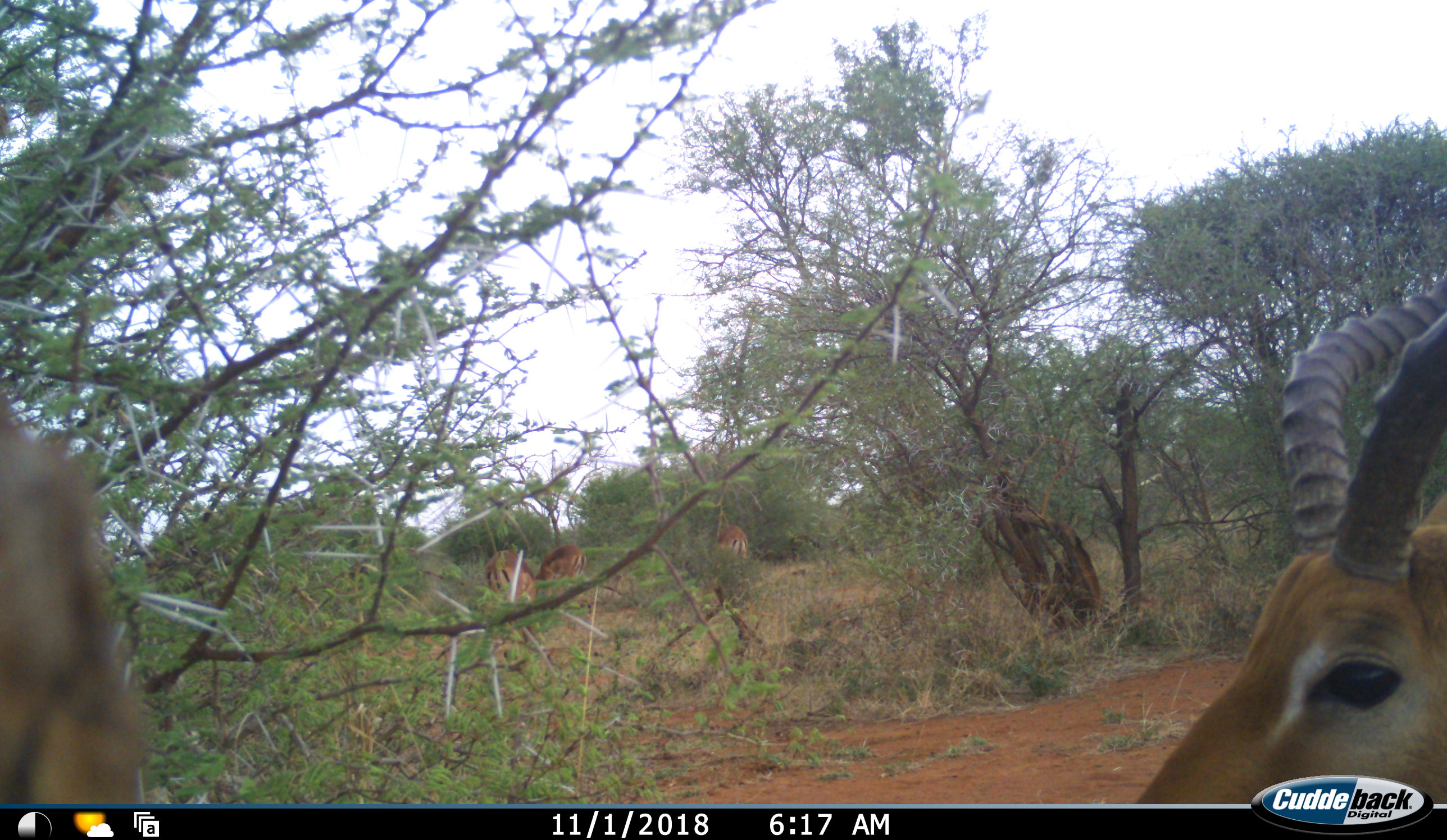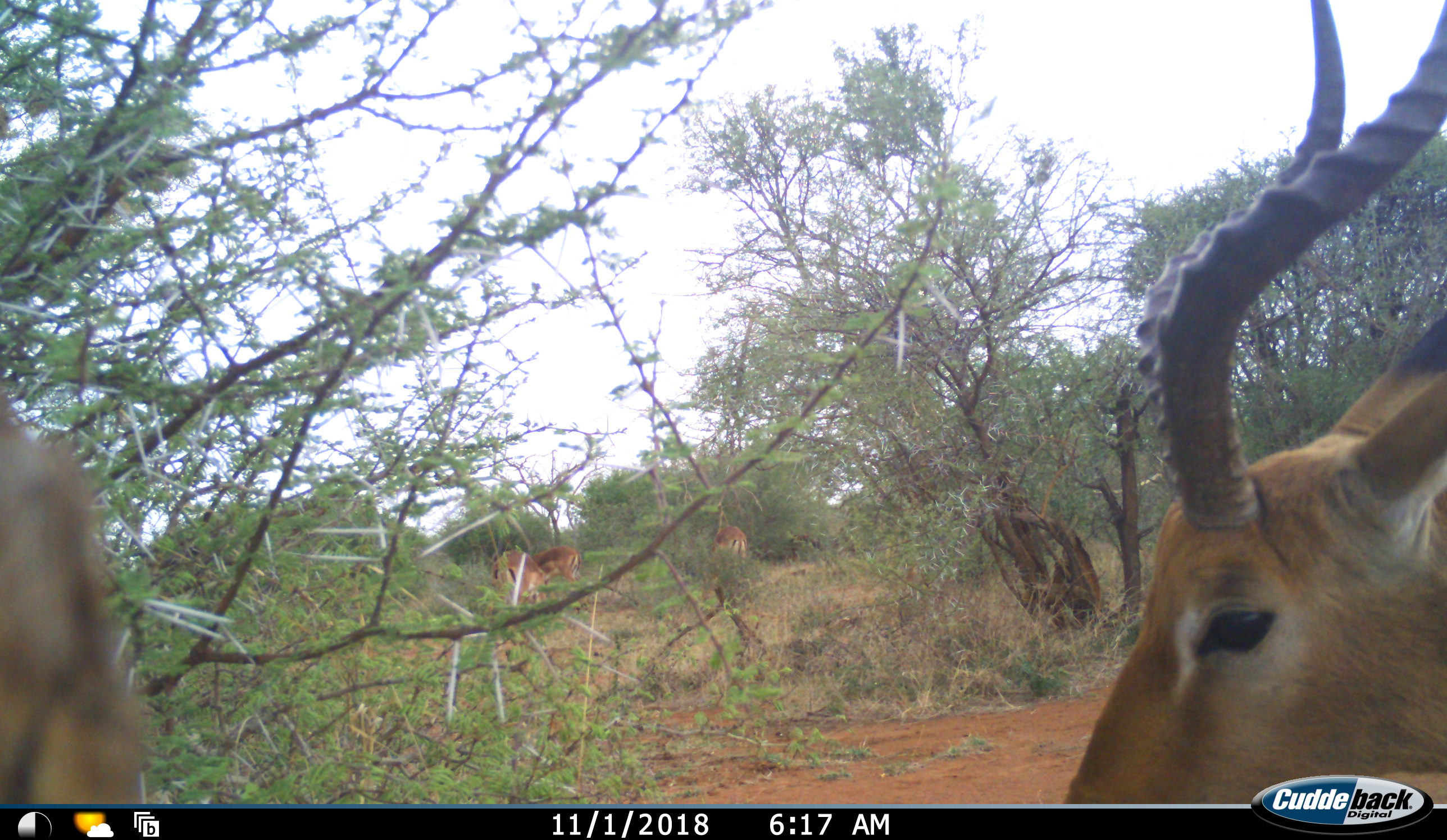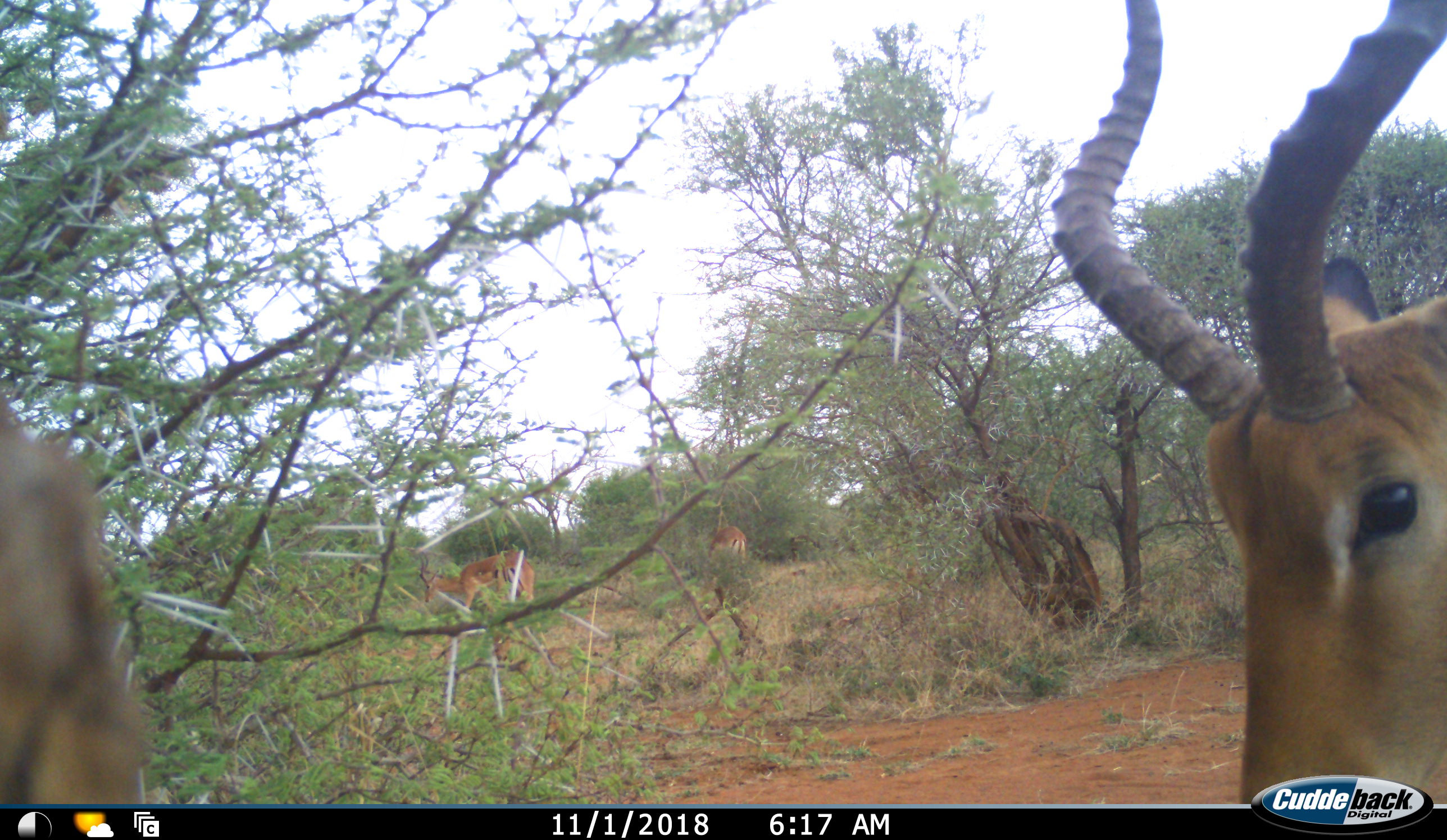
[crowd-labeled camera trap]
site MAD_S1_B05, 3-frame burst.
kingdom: Animalia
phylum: Chordata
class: Mammalia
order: Artiodactyla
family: Bovidae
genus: Aepyceros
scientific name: Aepyceros melampus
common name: impala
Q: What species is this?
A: Impala (Aepyceros melampus).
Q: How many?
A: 4.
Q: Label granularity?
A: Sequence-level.